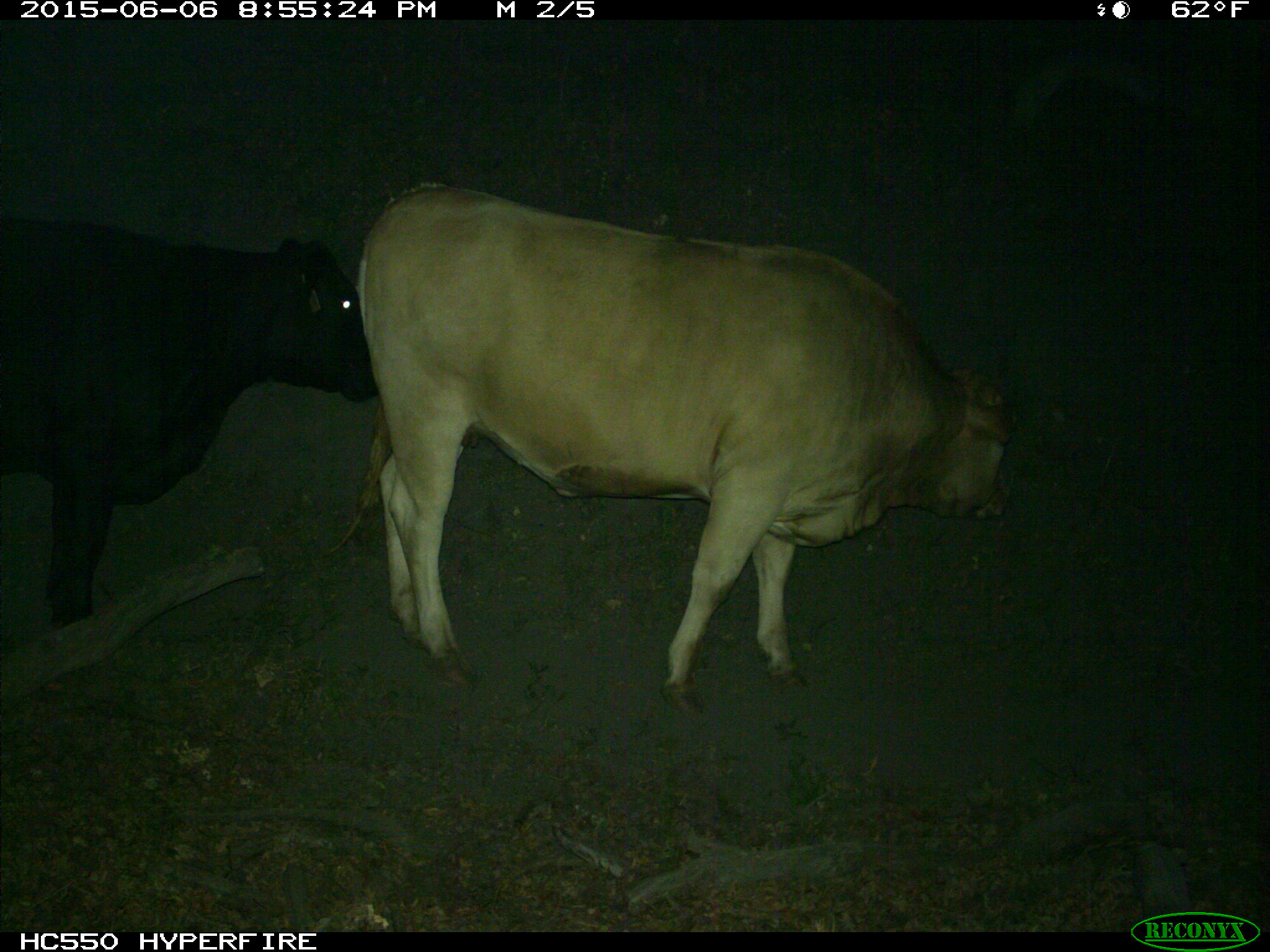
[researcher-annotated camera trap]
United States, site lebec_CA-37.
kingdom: Animalia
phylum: Chordata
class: Mammalia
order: Artiodactyla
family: Bovidae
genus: Bos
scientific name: Bos taurus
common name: domestic cow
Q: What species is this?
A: Bos taurus (domestic cow).